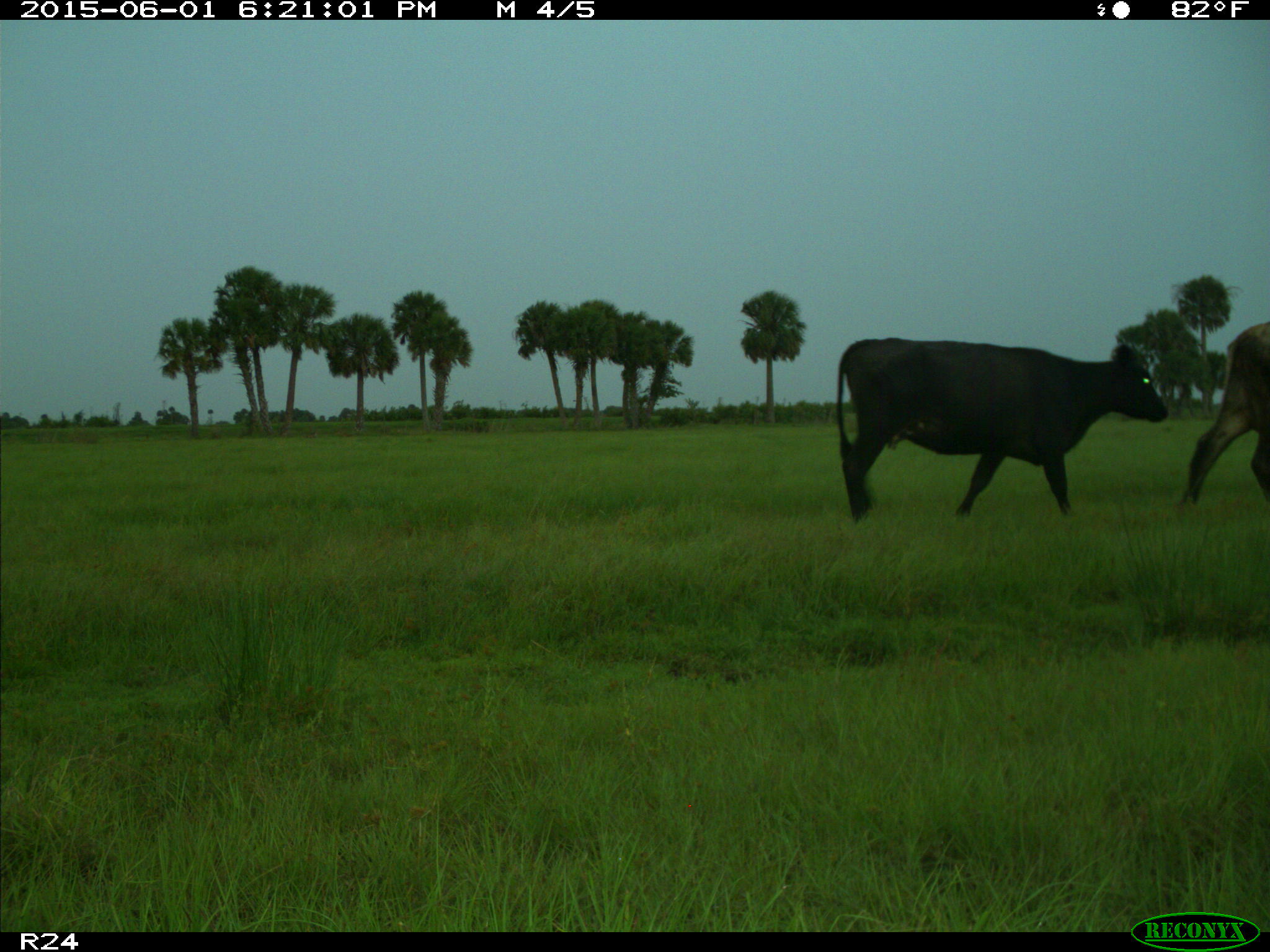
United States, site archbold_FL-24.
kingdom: Animalia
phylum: Chordata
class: Mammalia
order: Artiodactyla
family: Bovidae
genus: Bos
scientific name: Bos taurus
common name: domestic cow